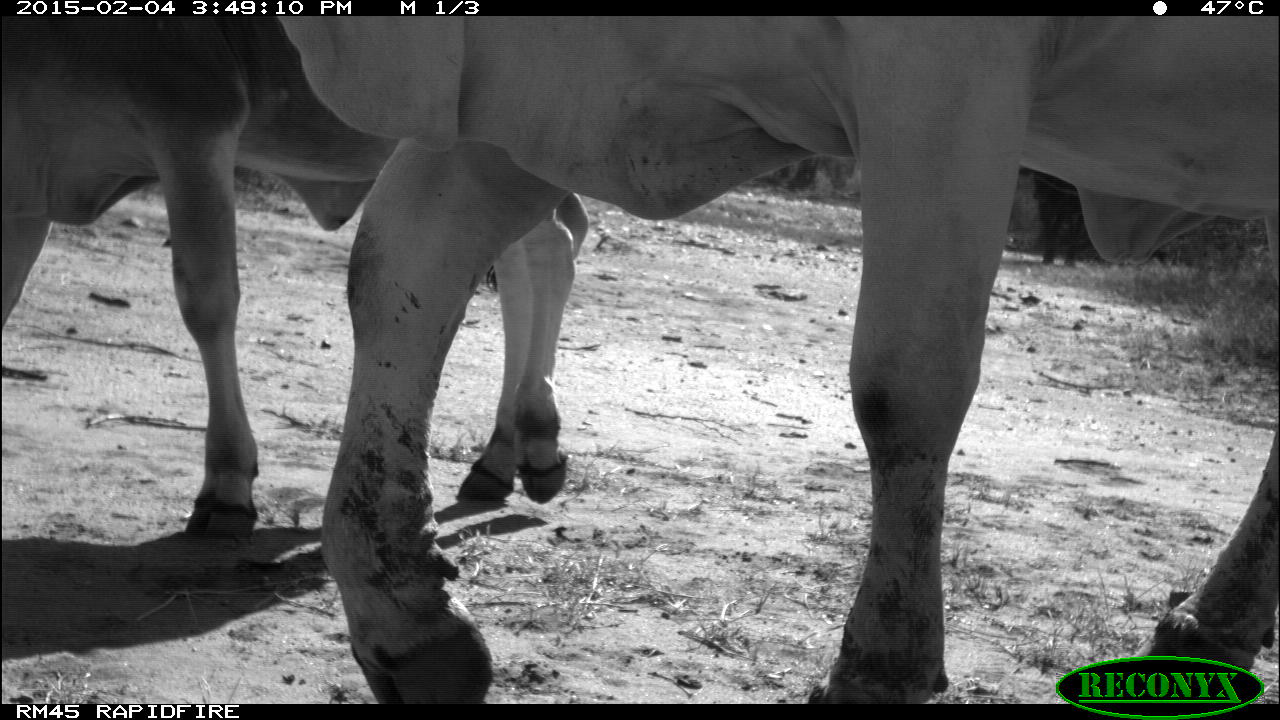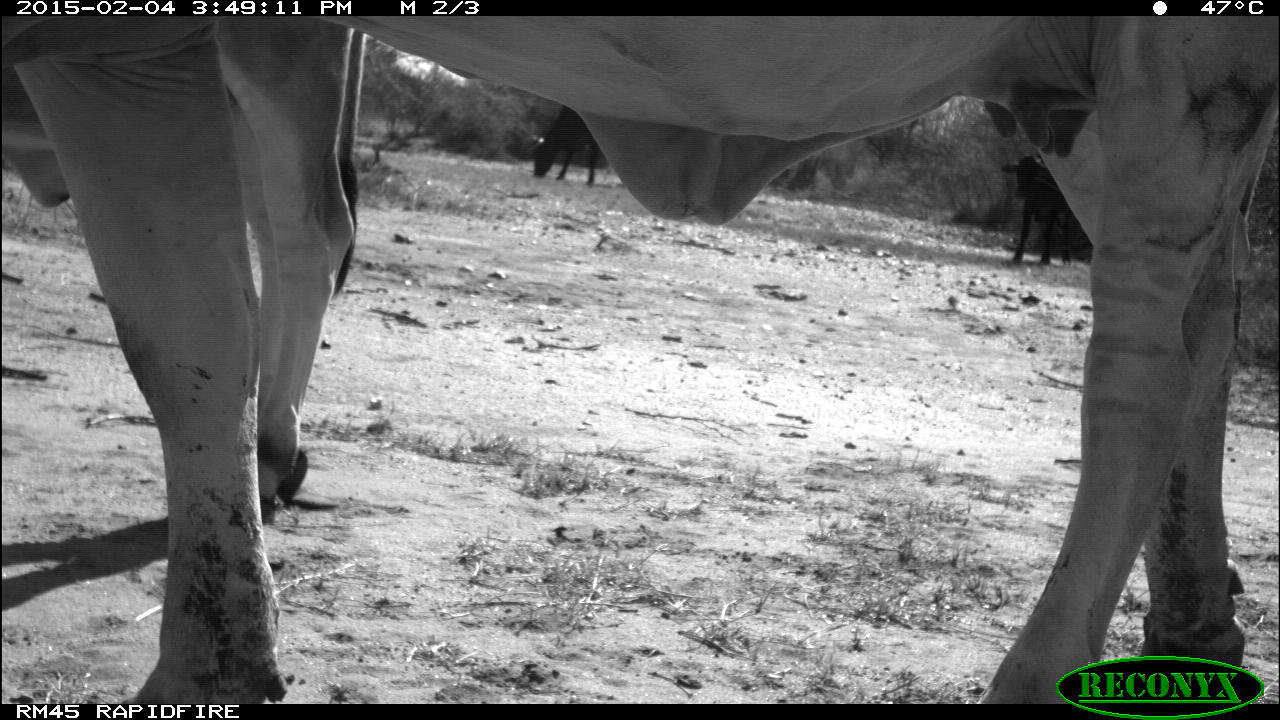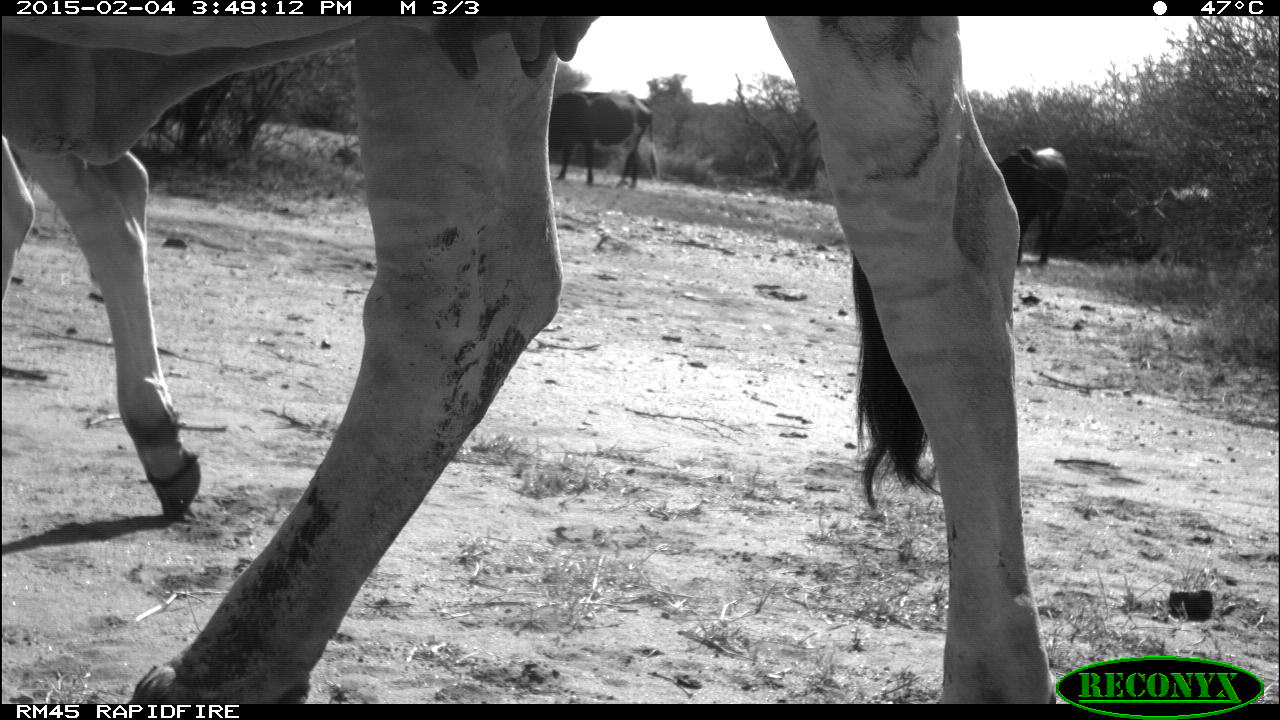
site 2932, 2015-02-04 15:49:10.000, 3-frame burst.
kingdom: Animalia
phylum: Chordata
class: Mammalia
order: Artiodactyla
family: Bovidae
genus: Bos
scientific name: Bos taurus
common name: domestic cattle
Bos taurus (domestic cattle), count 4.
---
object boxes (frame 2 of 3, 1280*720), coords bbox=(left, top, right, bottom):
bos taurus: bbox=(1, 14, 1279, 703); bbox=(1001, 153, 1092, 267); bbox=(531, 106, 606, 186)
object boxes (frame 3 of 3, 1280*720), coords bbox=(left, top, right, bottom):
bos taurus: bbox=(0, 10, 1052, 699); bbox=(547, 87, 650, 187); bbox=(998, 147, 1072, 266)